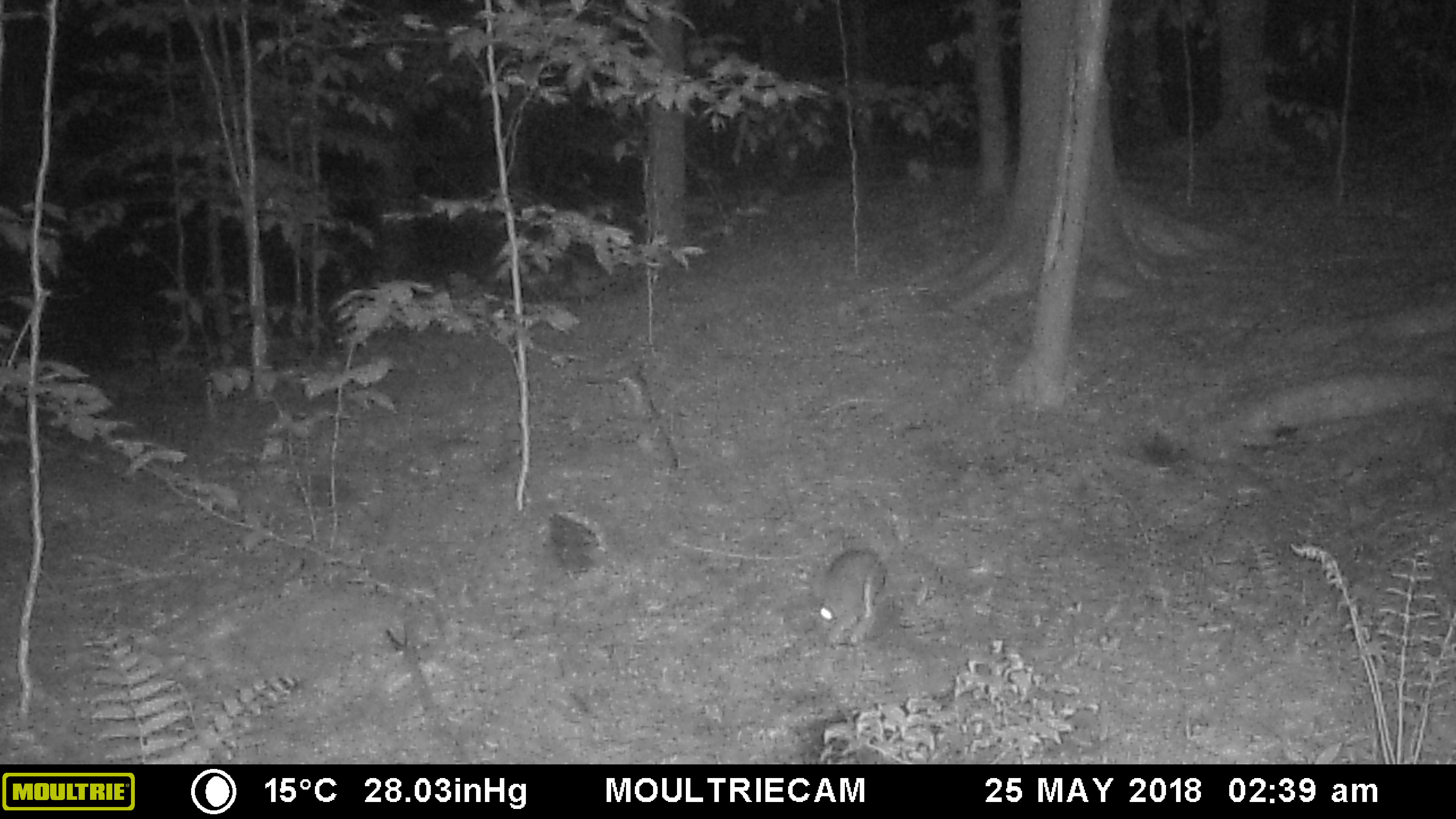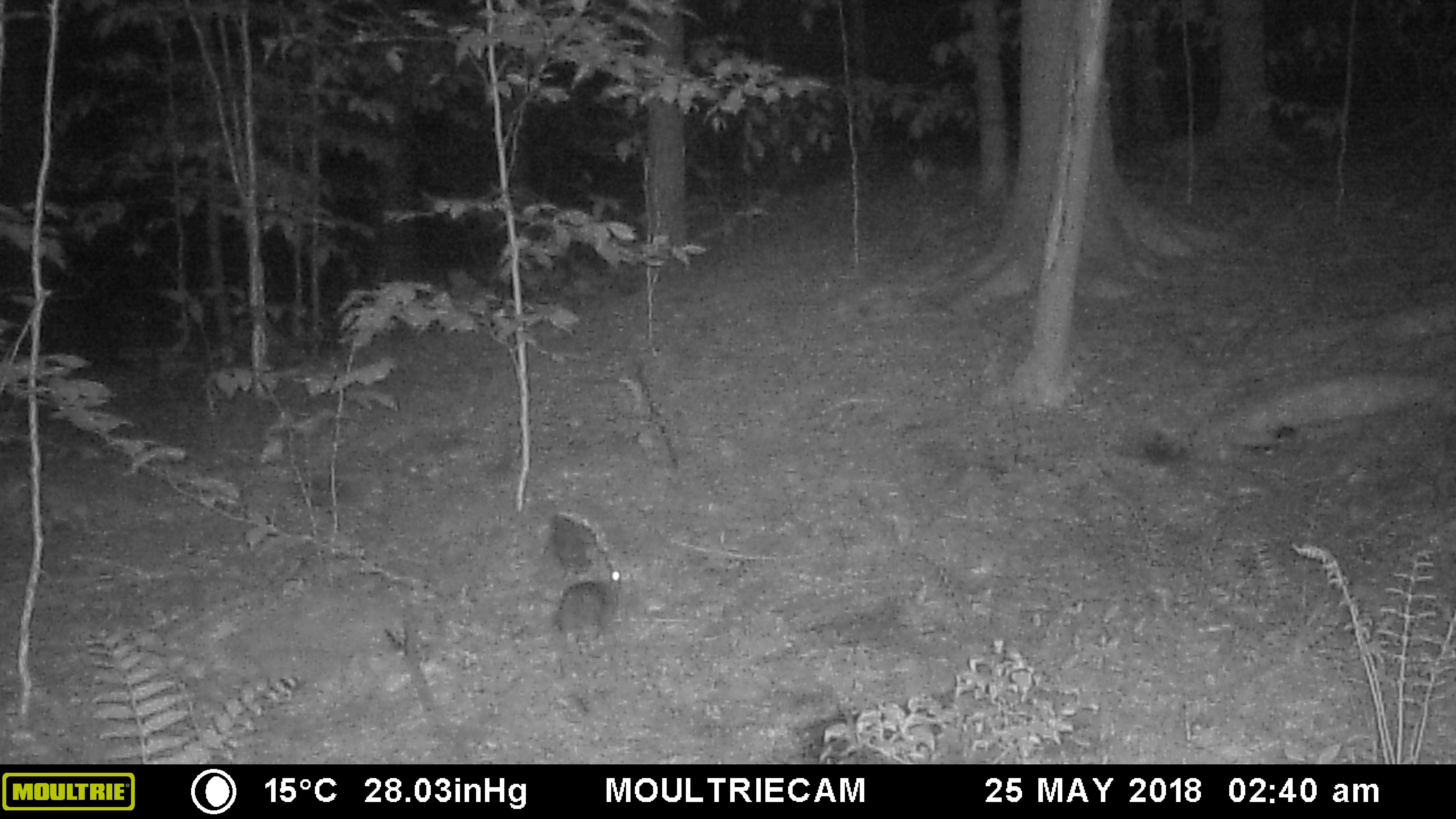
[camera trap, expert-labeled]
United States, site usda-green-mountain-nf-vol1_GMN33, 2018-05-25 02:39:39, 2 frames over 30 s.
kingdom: Animalia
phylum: Chordata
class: Mammalia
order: Lagomorpha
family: Leporidae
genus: Lepus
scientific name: Lepus americanus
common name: snowshoe hare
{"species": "snowshoe hare (Lepus americanus)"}